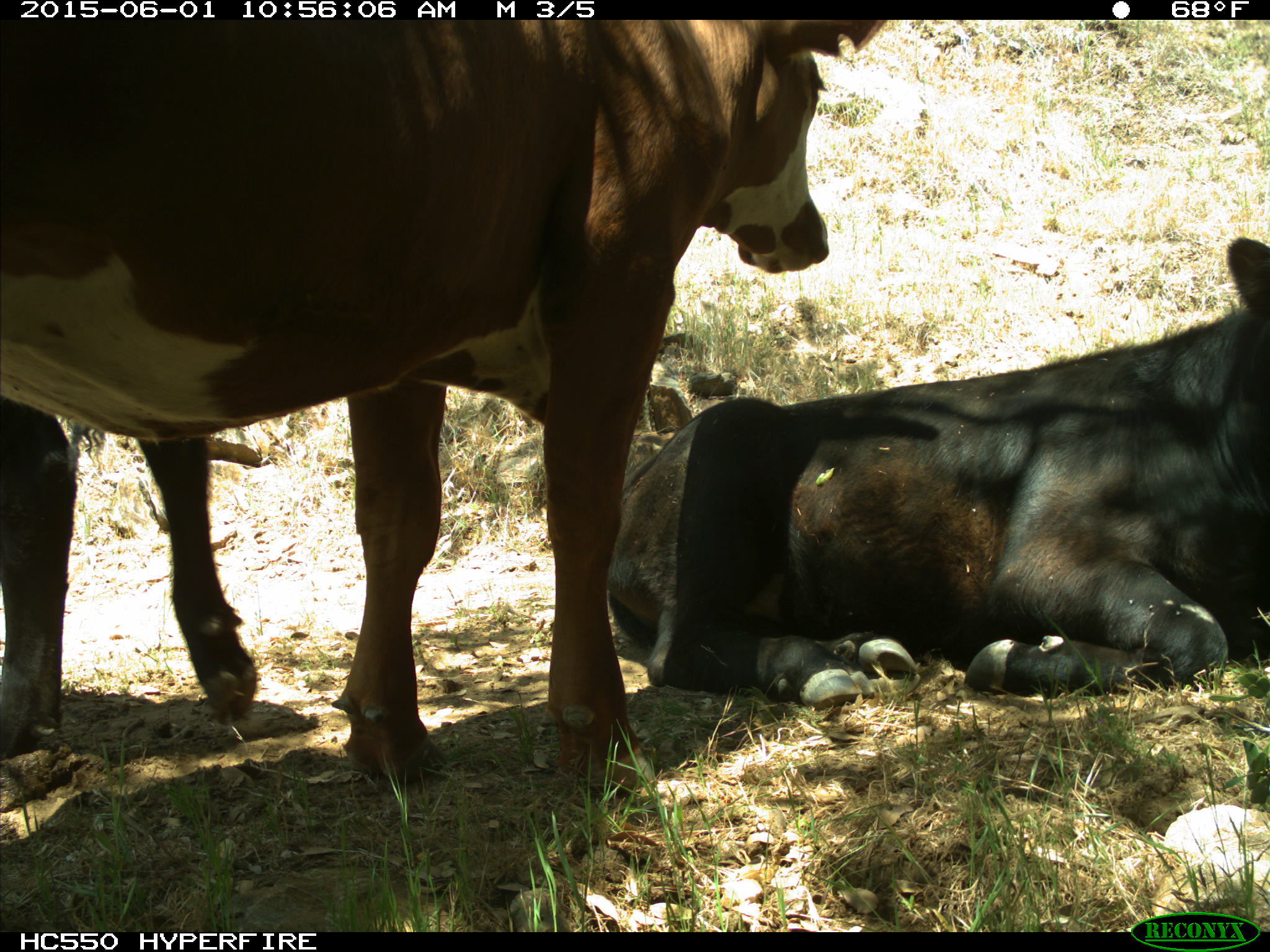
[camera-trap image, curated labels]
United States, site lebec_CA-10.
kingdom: Animalia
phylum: Chordata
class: Mammalia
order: Artiodactyla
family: Bovidae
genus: Bos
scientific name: Bos taurus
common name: domestic cow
Bos taurus (domestic cow).